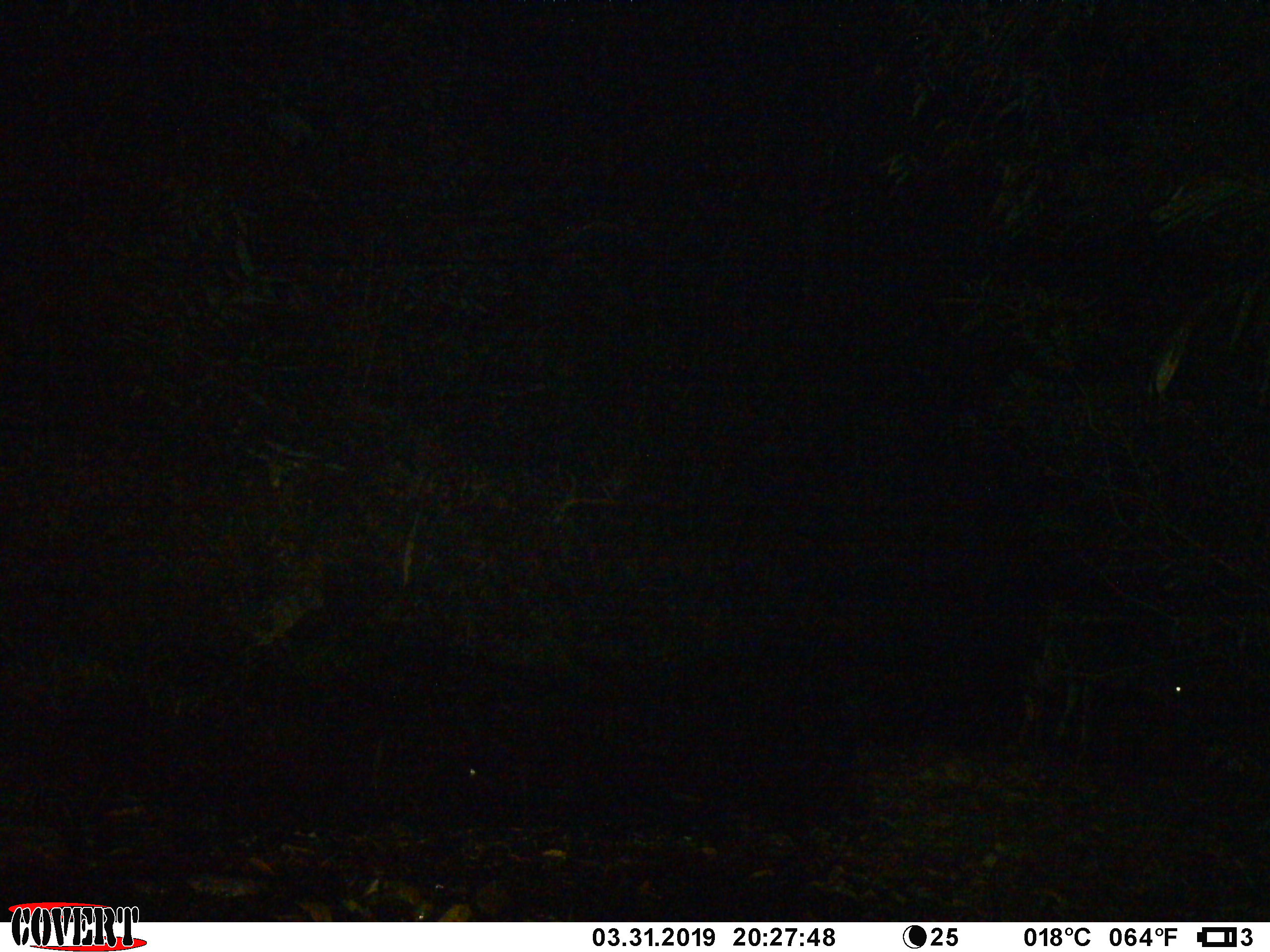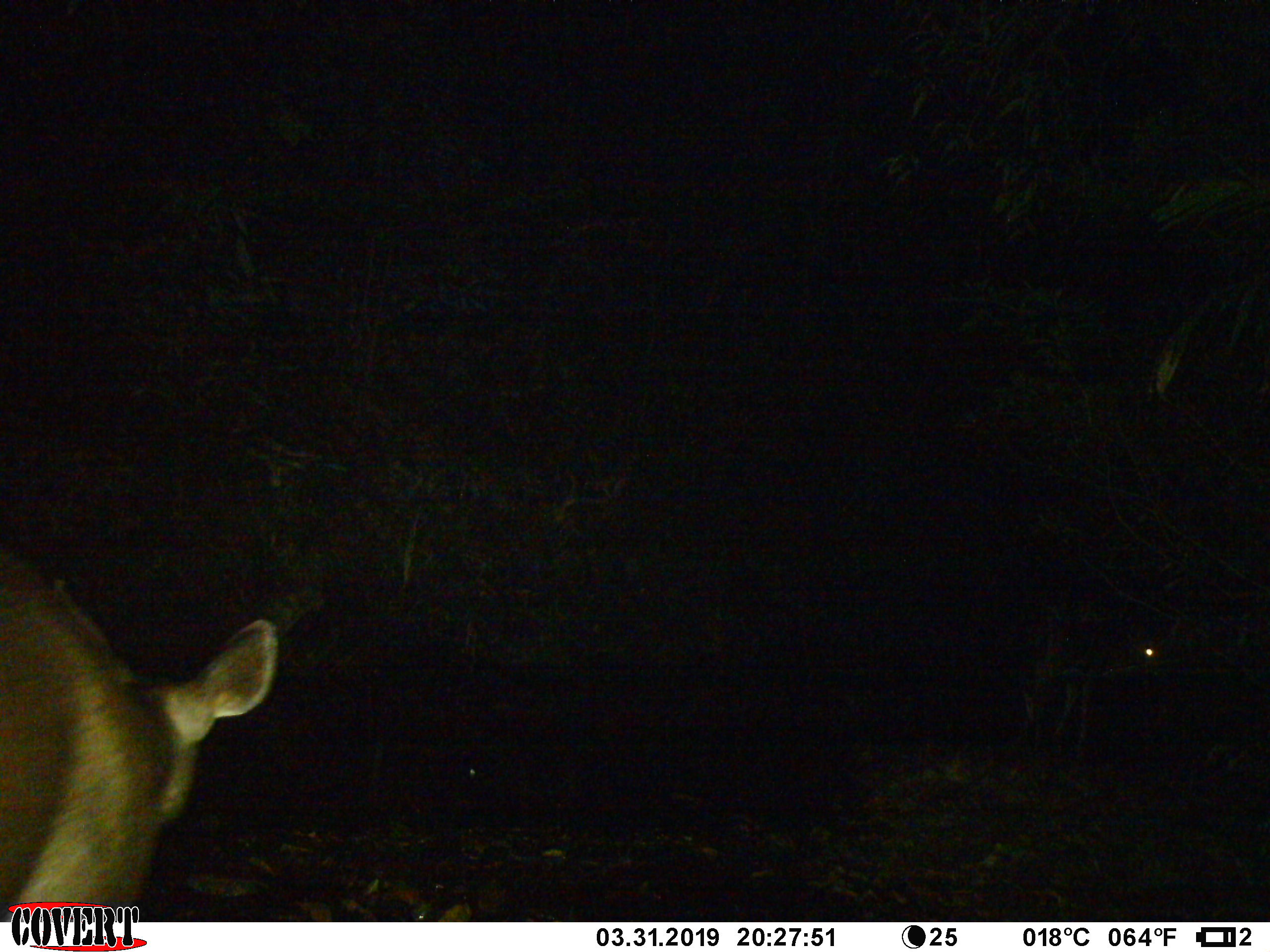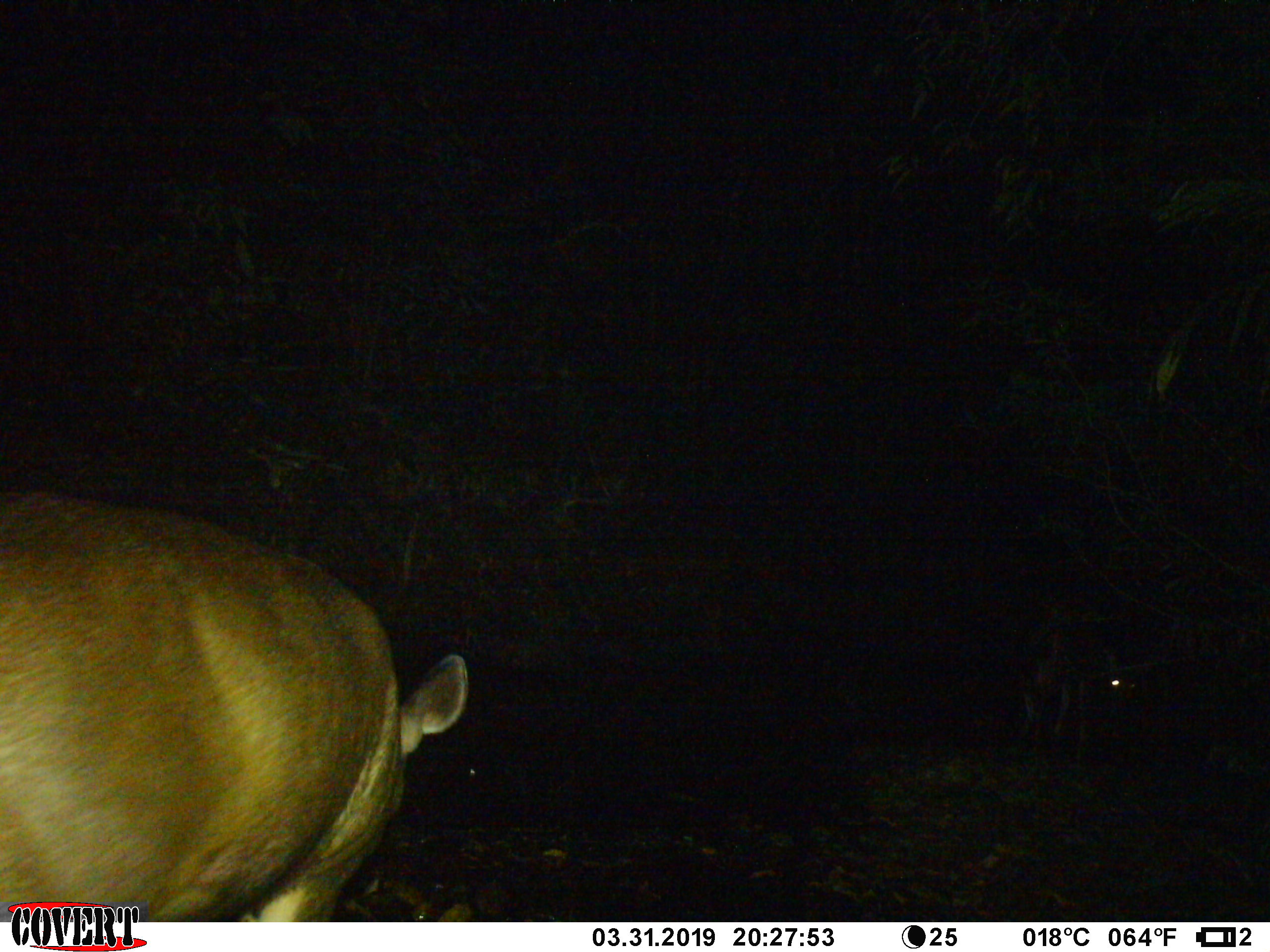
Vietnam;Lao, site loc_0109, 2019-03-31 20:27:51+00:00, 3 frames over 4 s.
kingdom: Animalia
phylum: Chordata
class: Mammalia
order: Artiodactyla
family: Cervidae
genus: Rusa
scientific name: Rusa unicolor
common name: sambar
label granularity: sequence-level